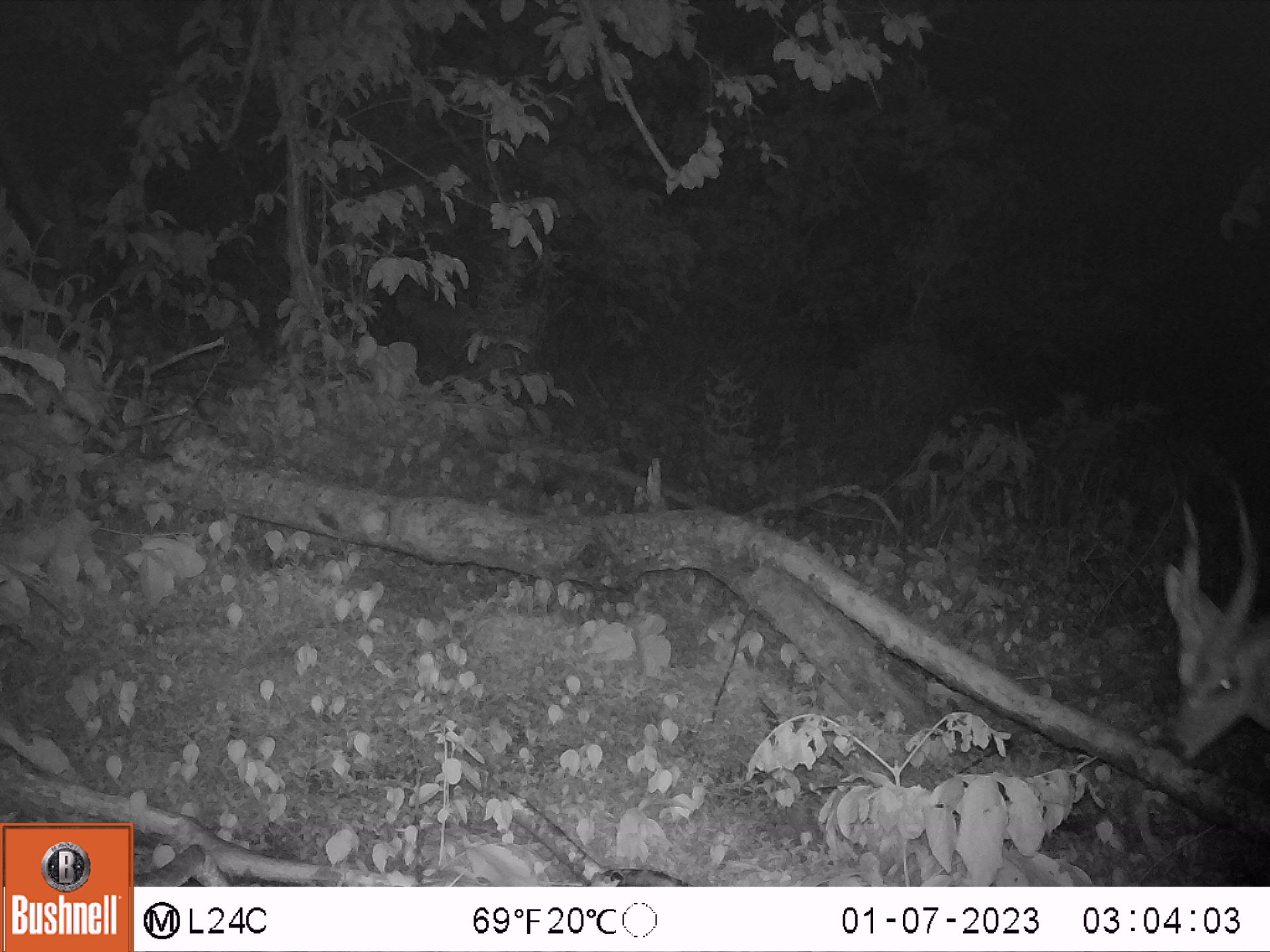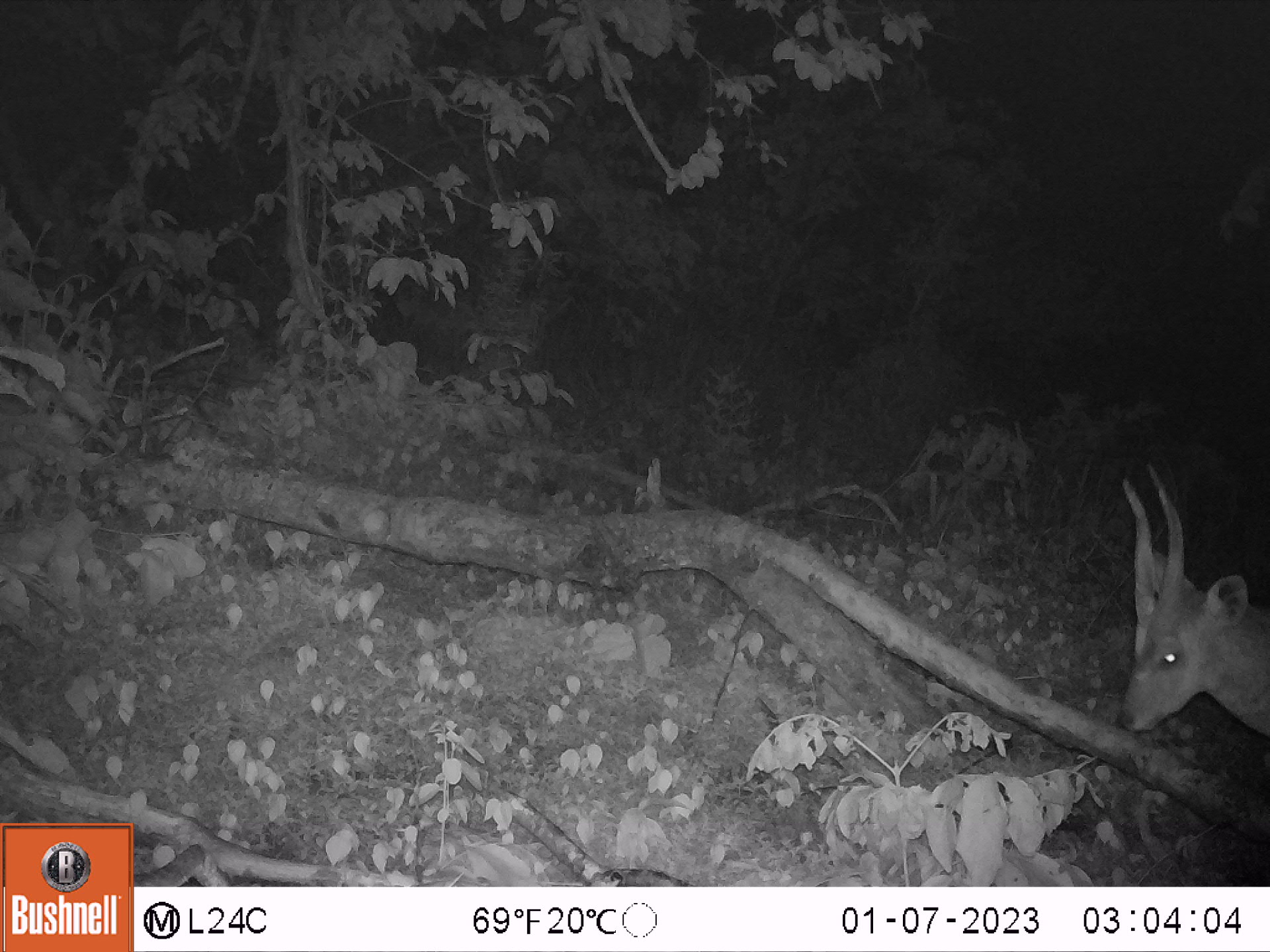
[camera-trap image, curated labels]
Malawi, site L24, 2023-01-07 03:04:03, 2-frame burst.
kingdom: Animalia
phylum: Chordata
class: Mammalia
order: Artiodactyla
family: Bovidae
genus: Tragelaphus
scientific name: Tragelaphus sylvaticus sylvaticus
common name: cape bushbuck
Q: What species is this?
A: Cape bushbuck (Tragelaphus sylvaticus sylvaticus).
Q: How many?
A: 1.